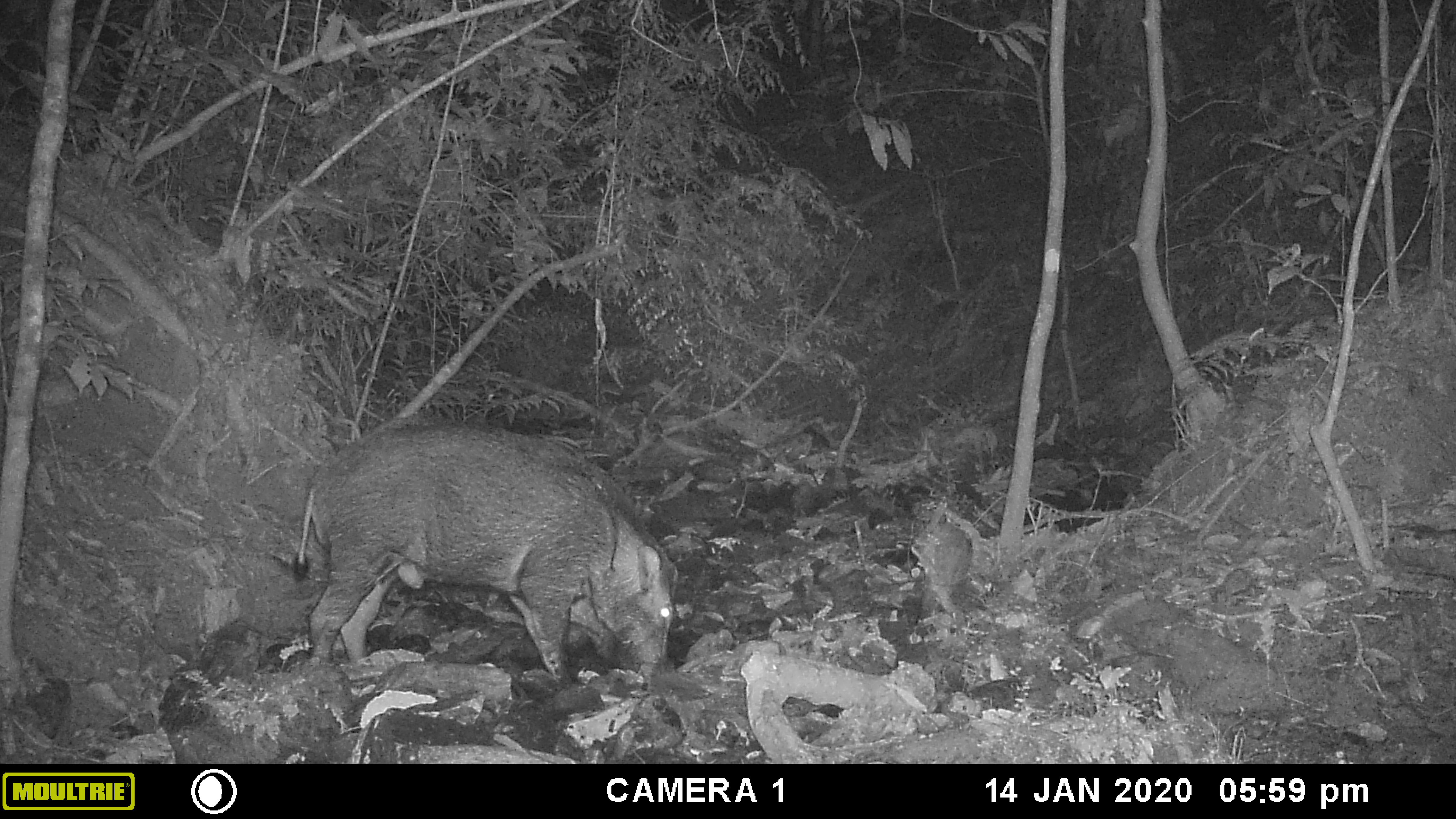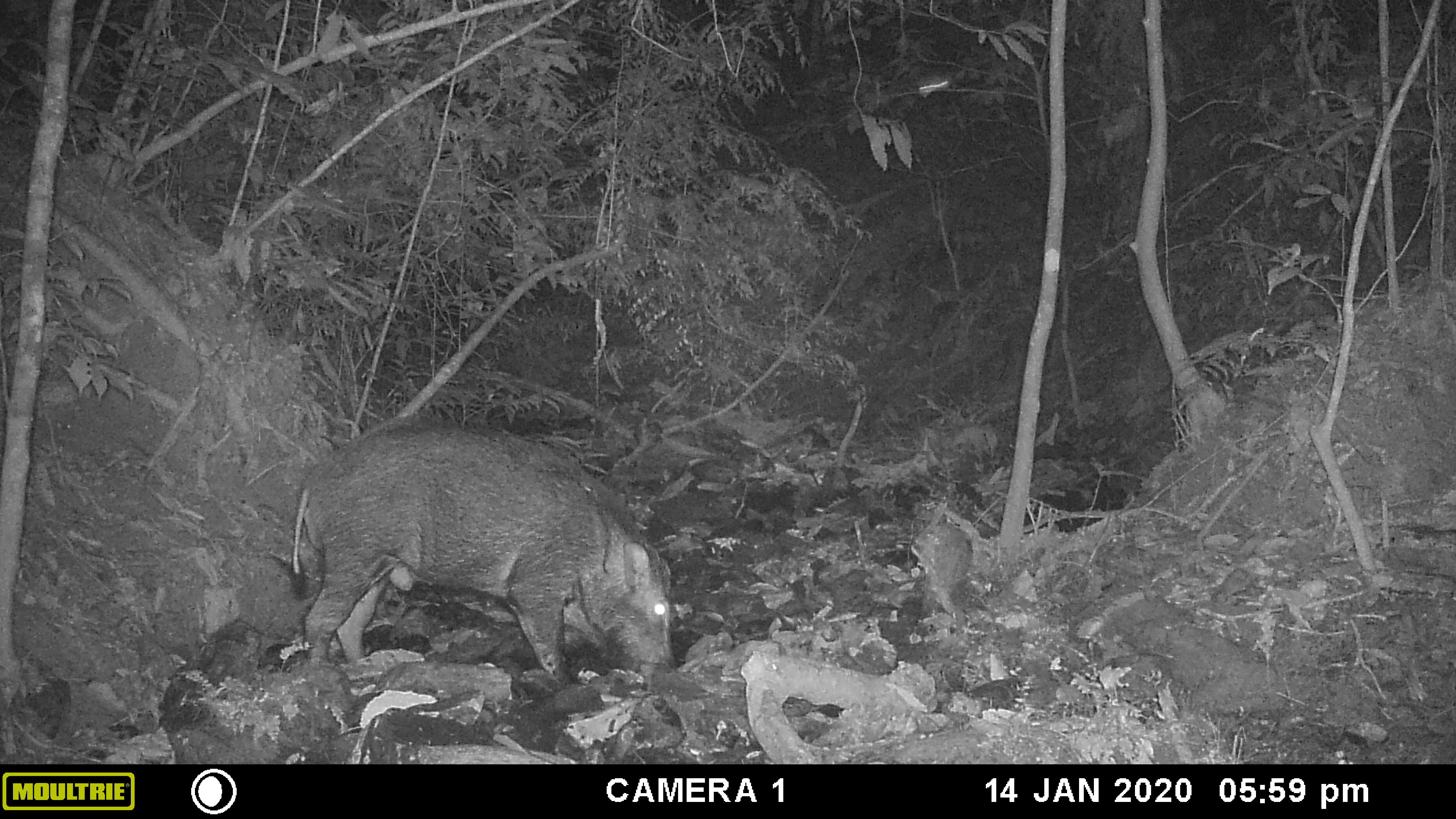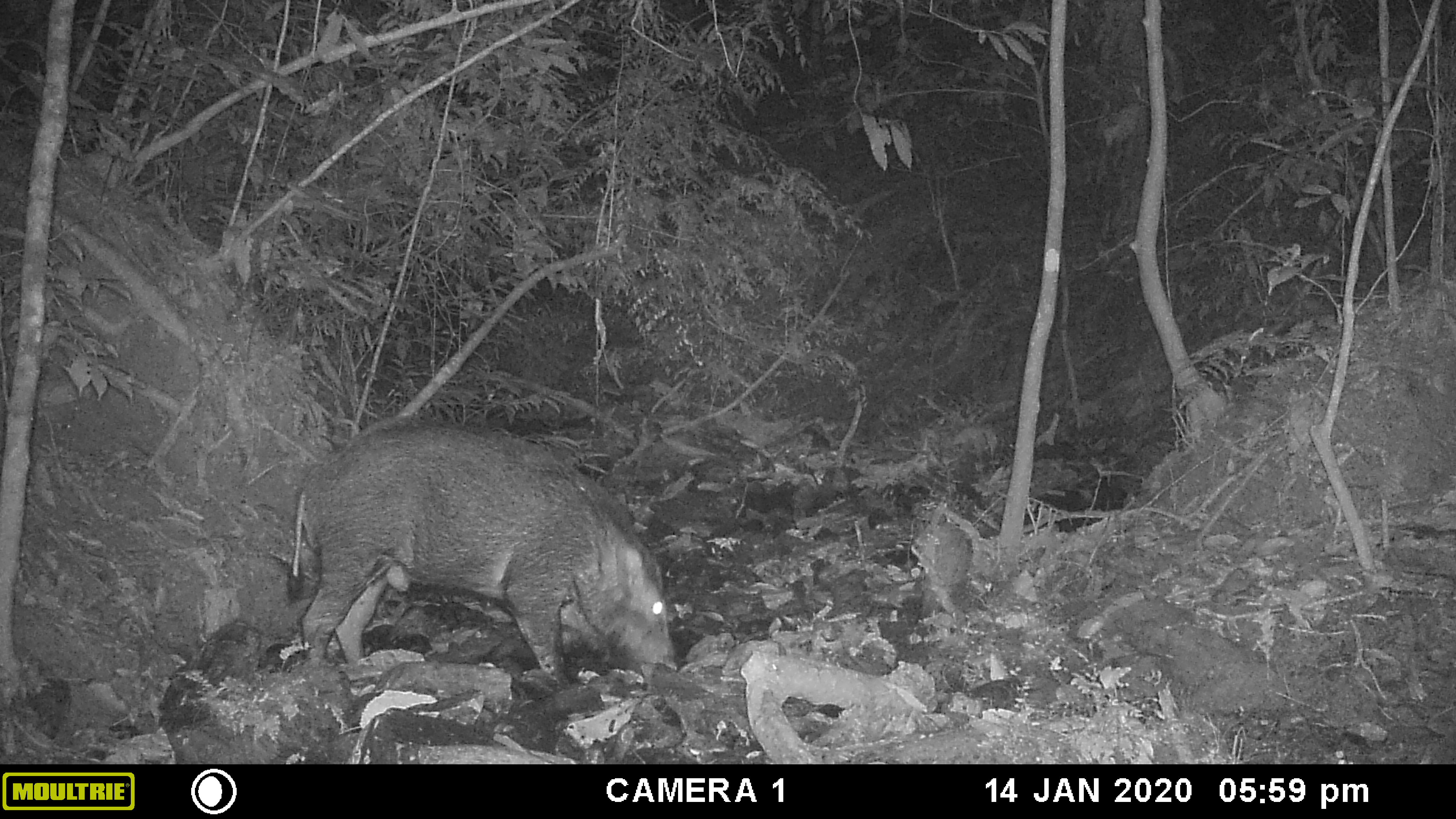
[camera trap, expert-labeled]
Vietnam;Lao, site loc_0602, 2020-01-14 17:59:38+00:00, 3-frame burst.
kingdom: Animalia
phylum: Chordata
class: Mammalia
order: Artiodactyla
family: Suidae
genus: Sus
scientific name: Sus scrofa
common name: eurasian wild pig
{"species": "eurasian wild pig (Sus scrofa)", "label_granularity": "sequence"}